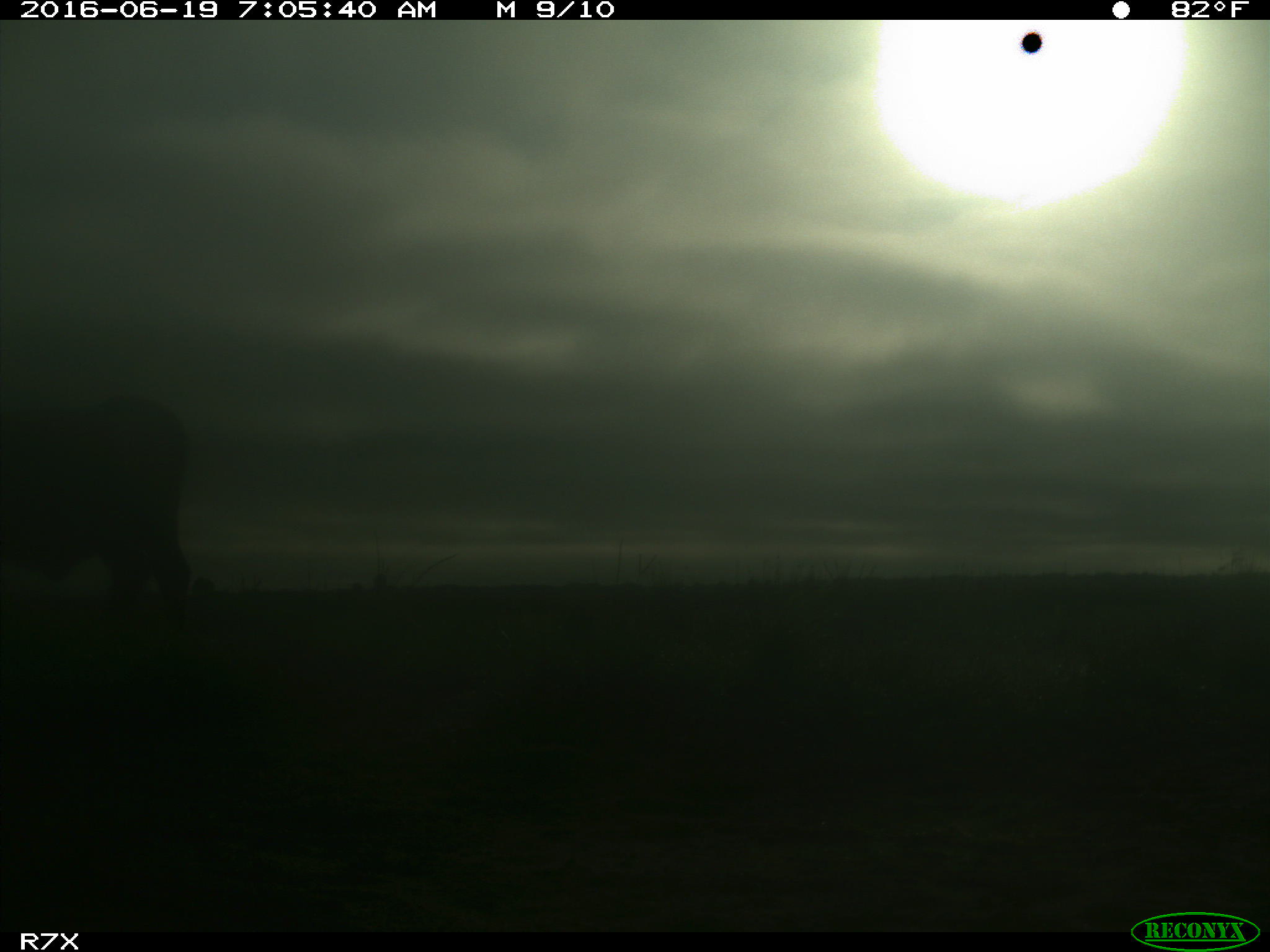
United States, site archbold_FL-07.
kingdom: Animalia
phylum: Chordata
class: Mammalia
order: Artiodactyla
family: Bovidae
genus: Bos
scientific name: Bos taurus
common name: domestic cow